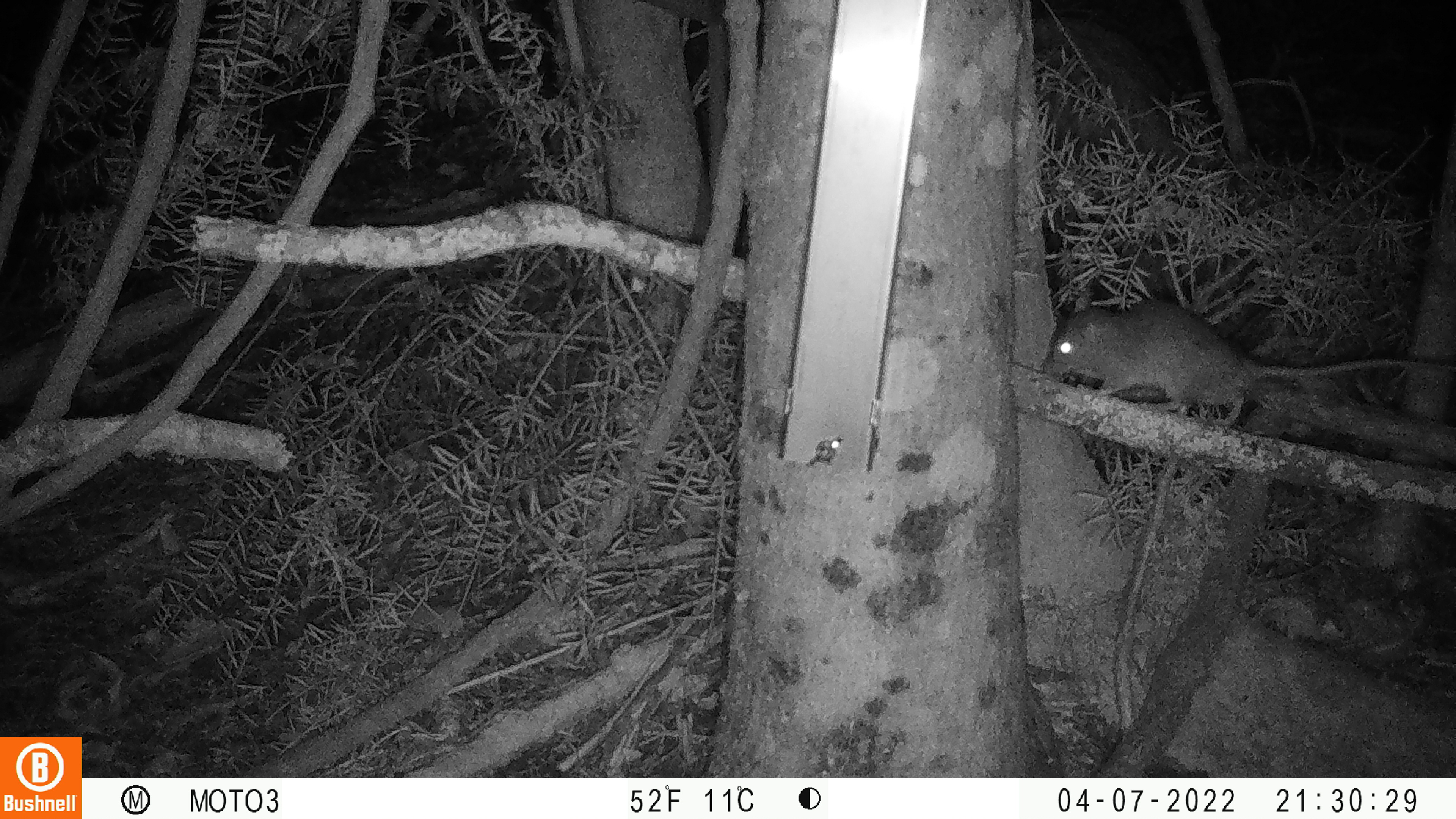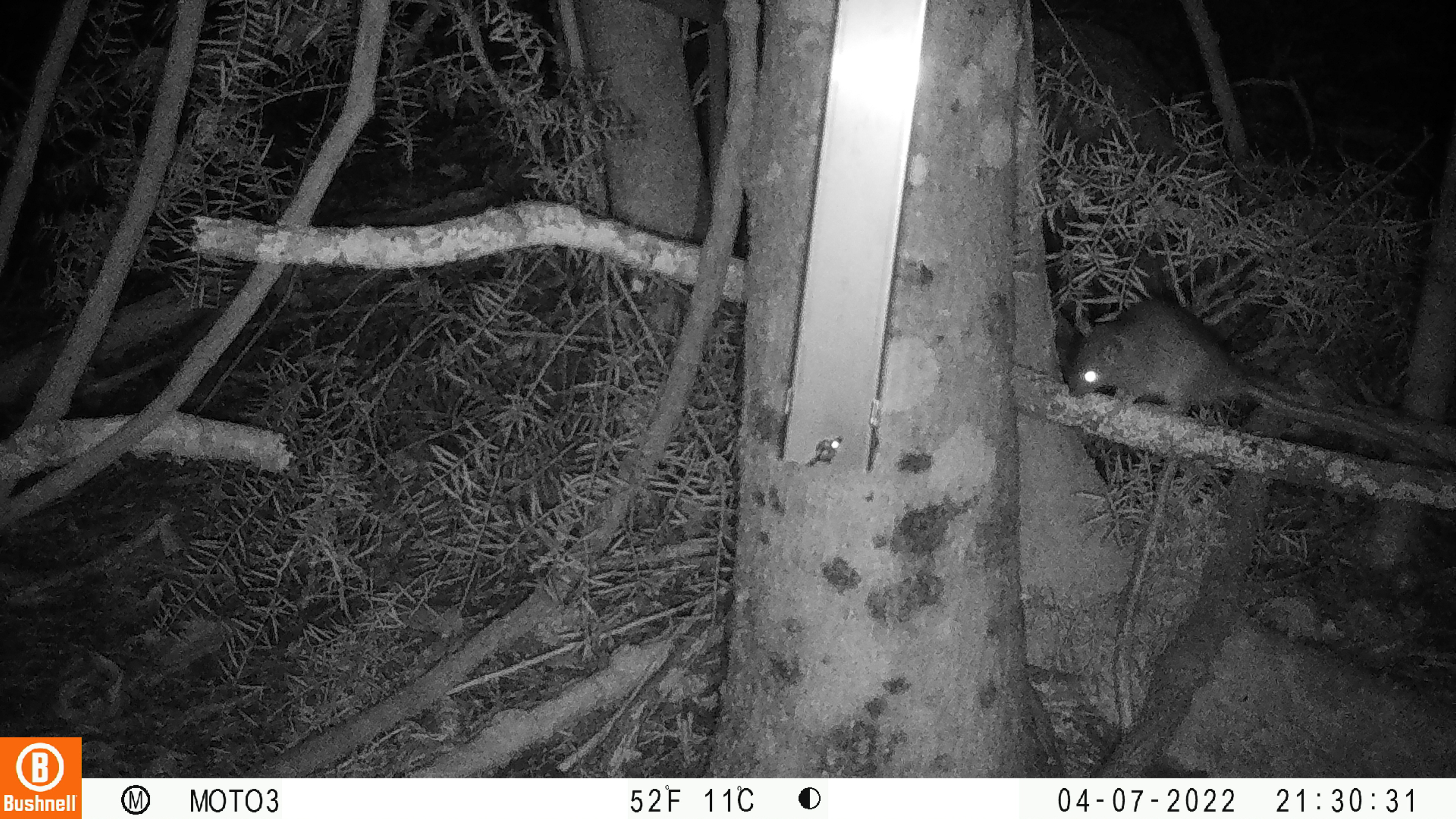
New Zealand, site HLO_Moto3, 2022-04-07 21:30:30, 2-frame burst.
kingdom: Animalia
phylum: Chordata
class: Mammalia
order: Rodentia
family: Muridae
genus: Rattus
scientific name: Rattus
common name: rat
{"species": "rat (Rattus)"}